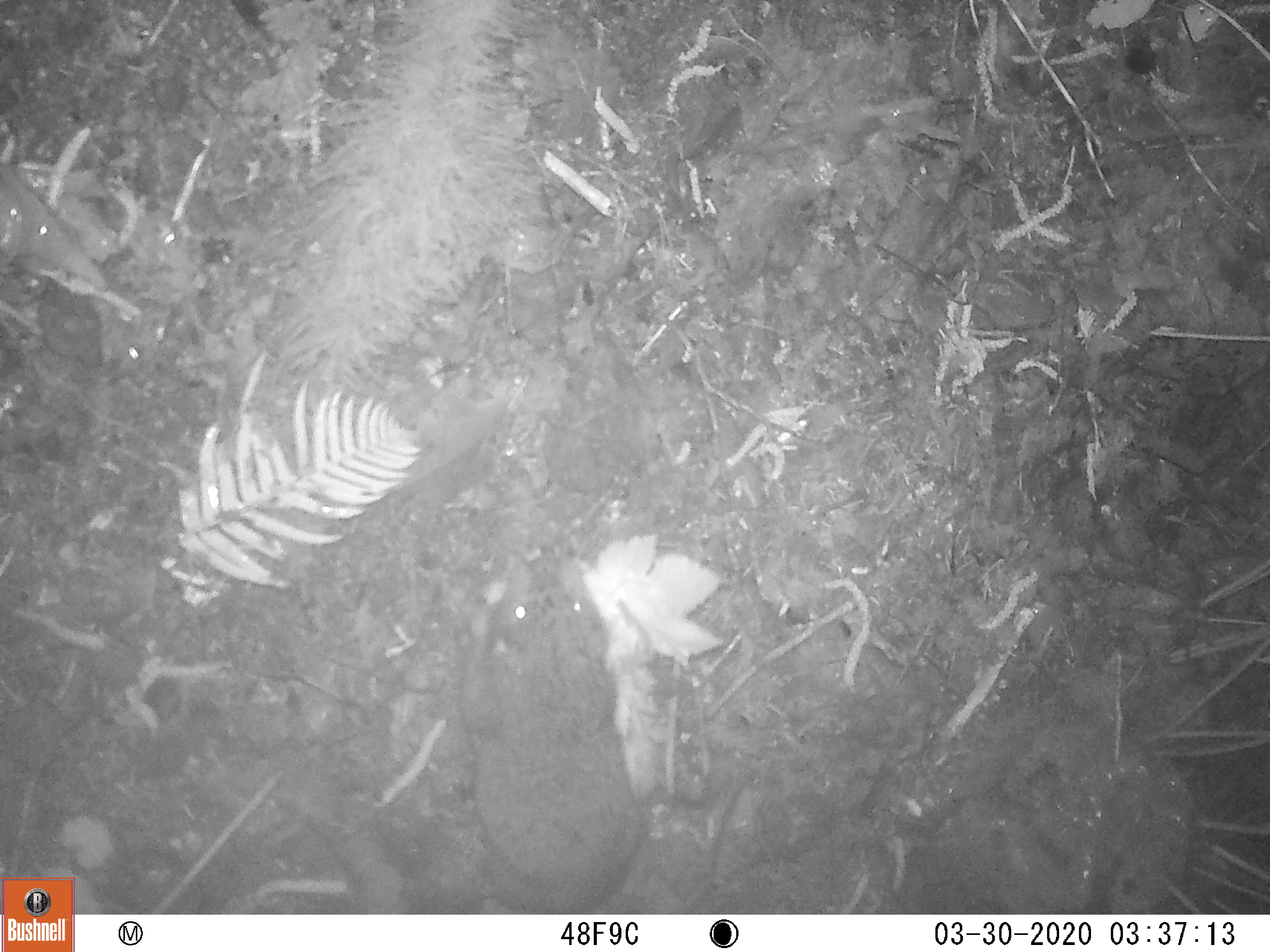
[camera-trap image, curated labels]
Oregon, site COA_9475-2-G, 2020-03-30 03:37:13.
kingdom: Animalia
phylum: Chordata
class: Mammalia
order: Rodentia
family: Aplodontiidae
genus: Aplodontia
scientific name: Aplodontia rufa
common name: mountain beaver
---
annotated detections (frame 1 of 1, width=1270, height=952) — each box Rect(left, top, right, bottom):
mountain beaver: Rect(459, 563, 653, 909)